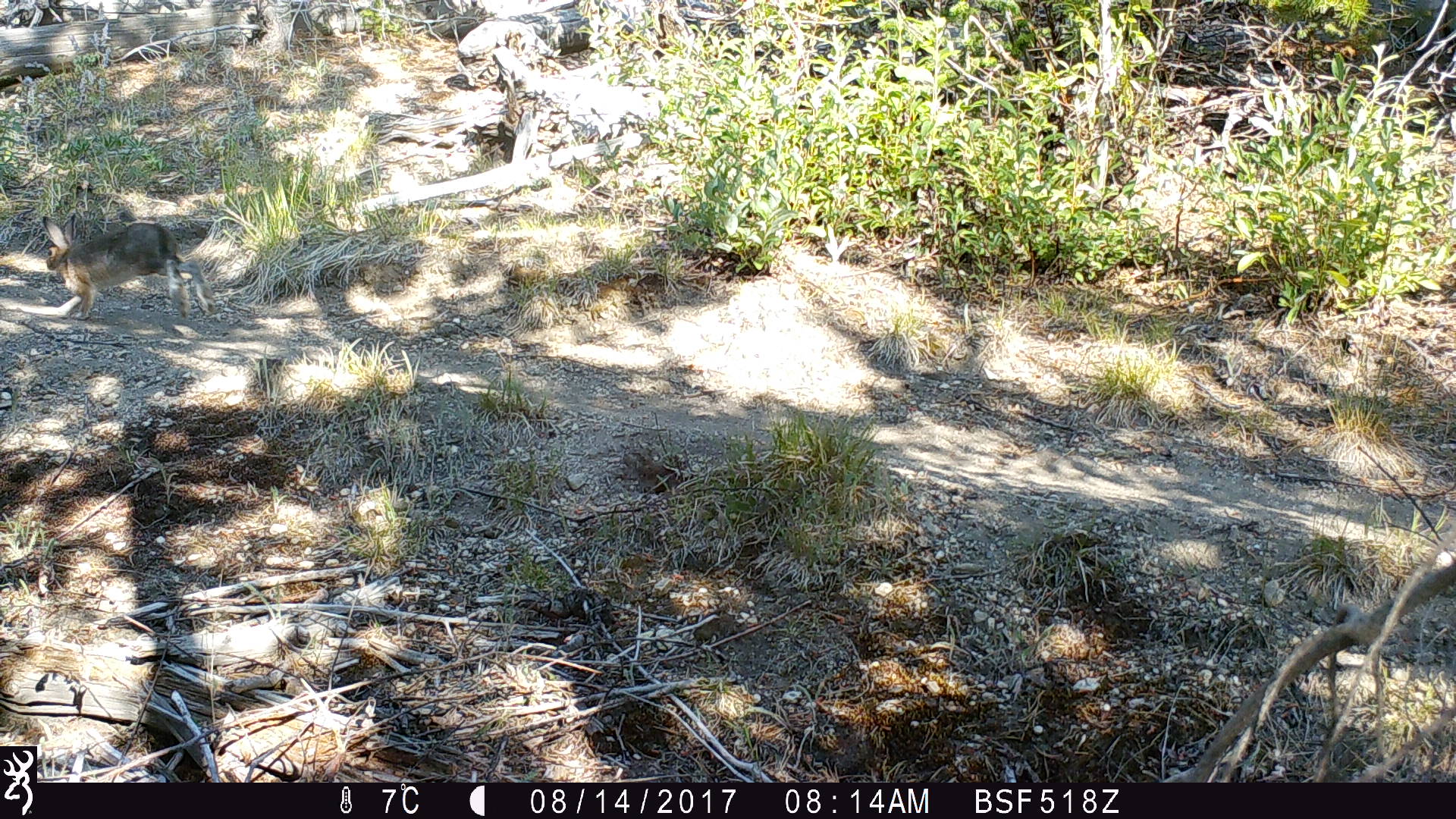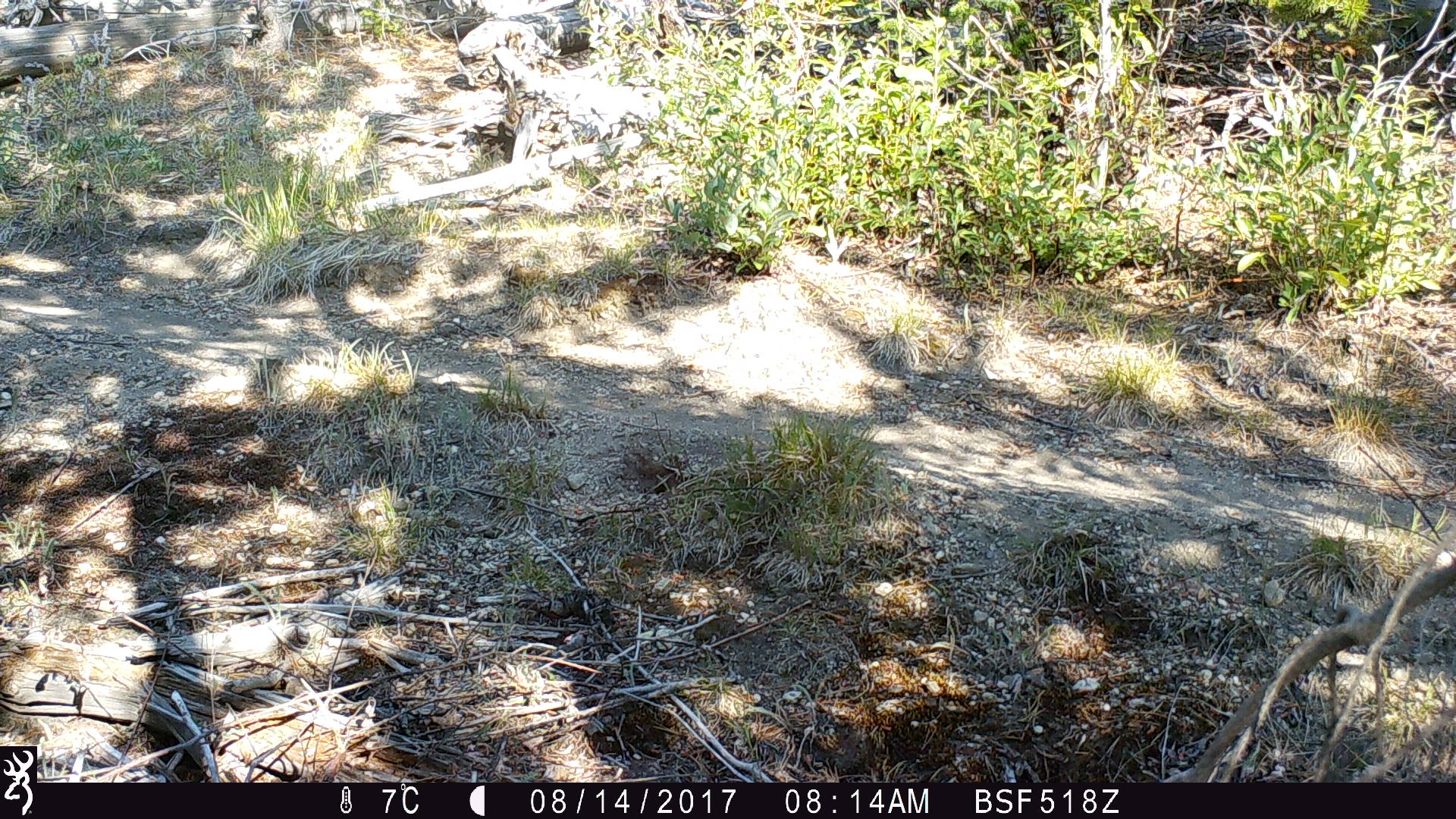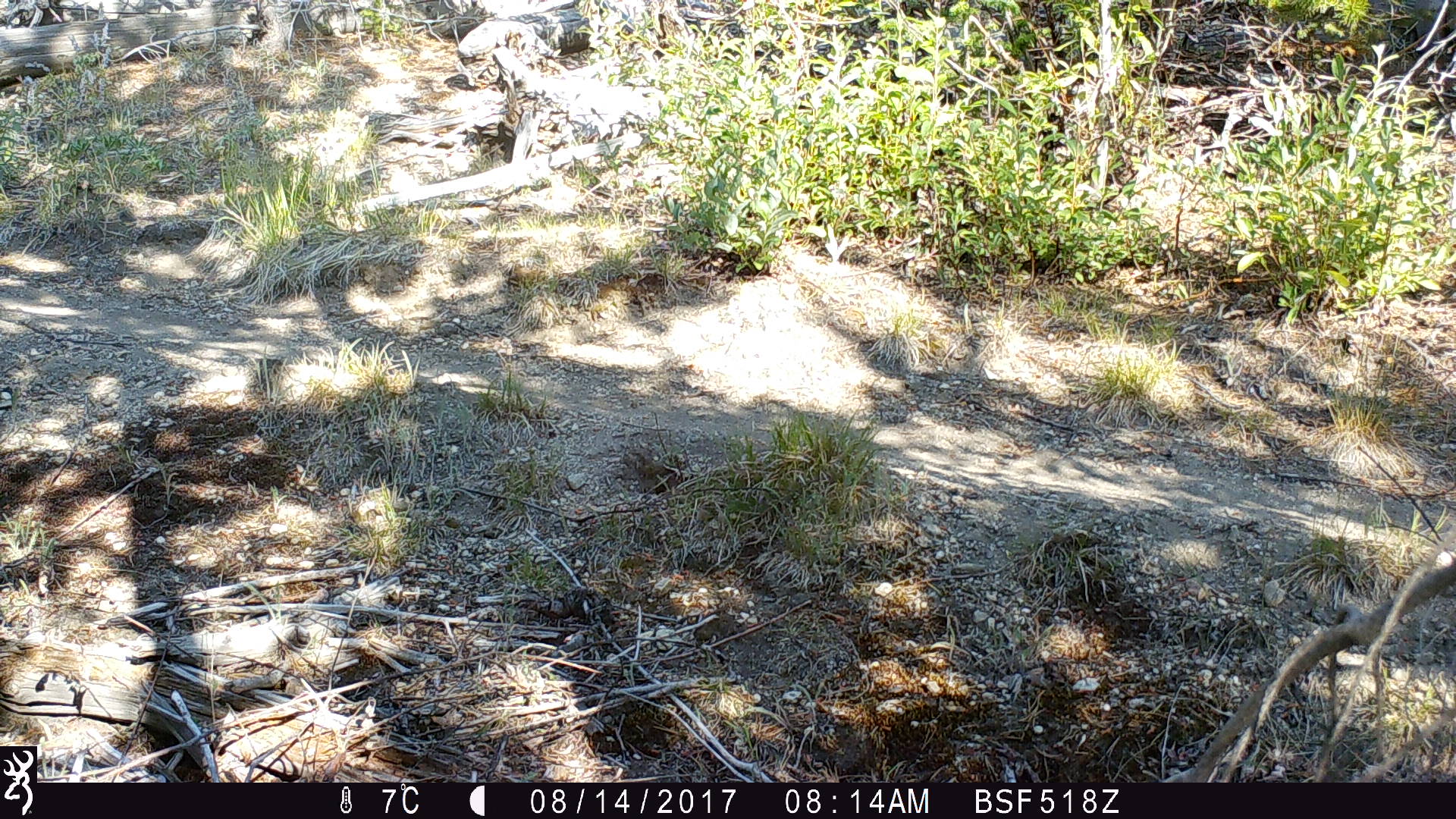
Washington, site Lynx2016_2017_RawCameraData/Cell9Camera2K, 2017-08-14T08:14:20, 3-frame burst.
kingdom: Animalia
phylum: Chordata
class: Mammalia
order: Lagomorpha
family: Leporidae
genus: Lepus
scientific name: Lepus americanus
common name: snowshoe hare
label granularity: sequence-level